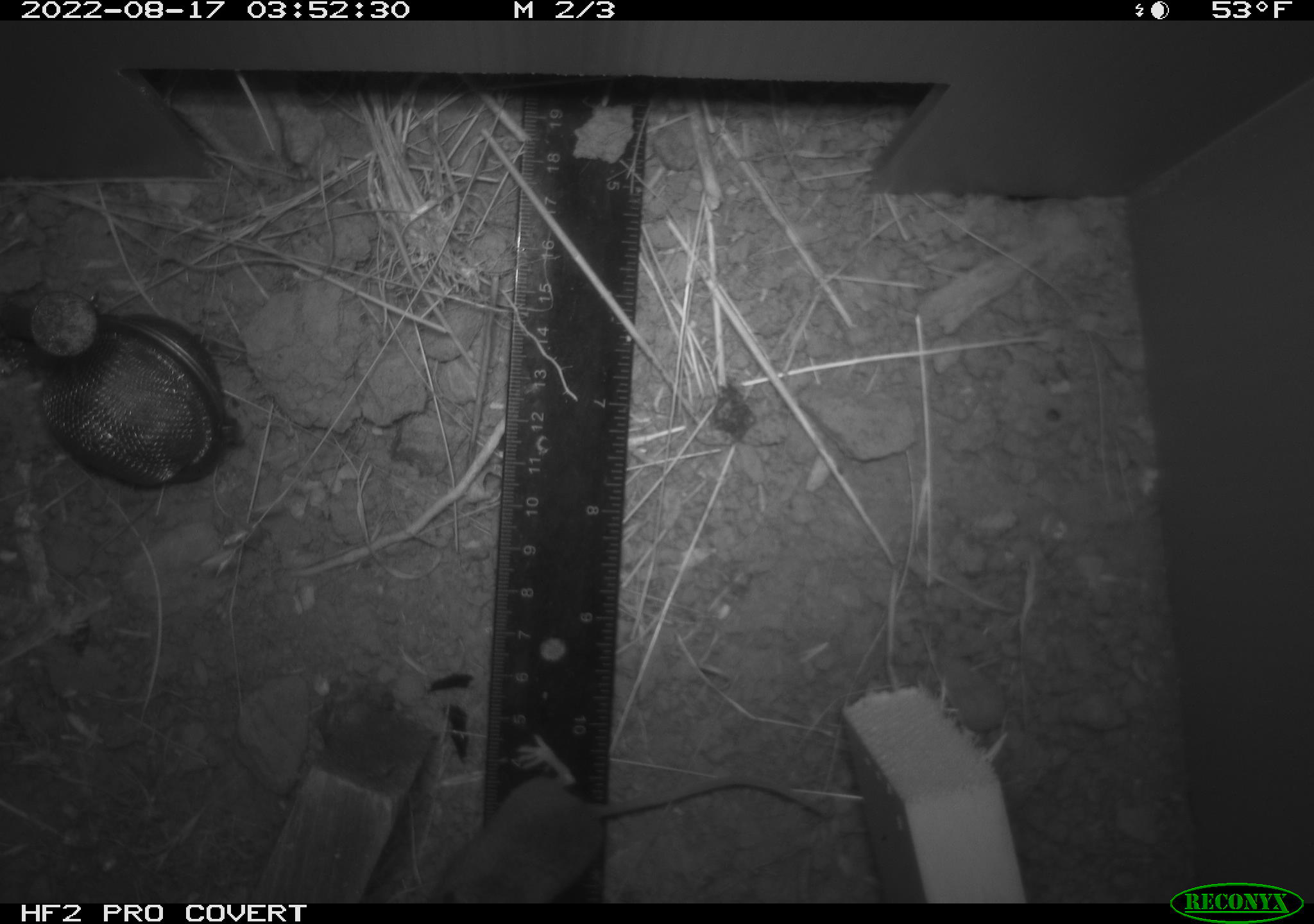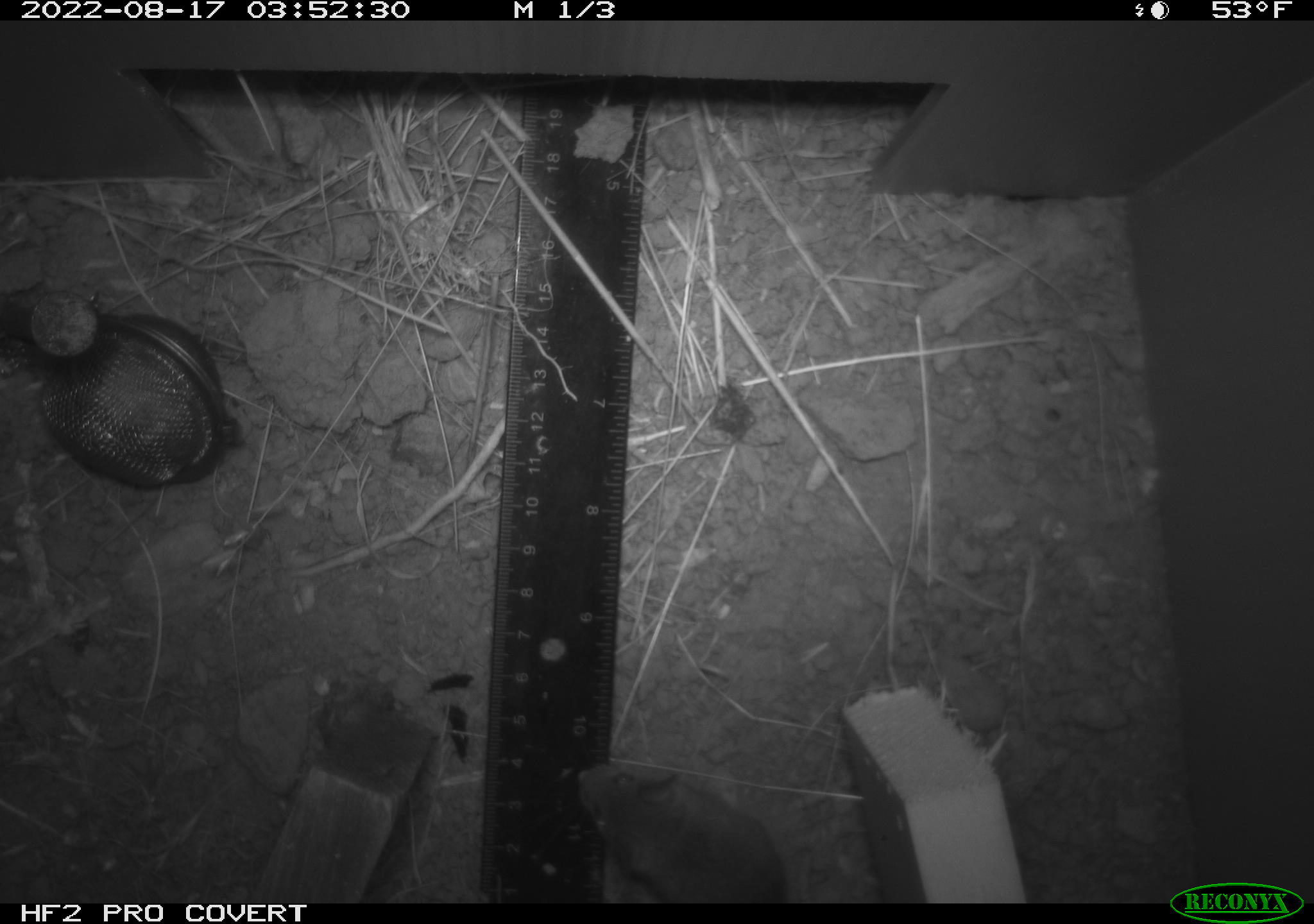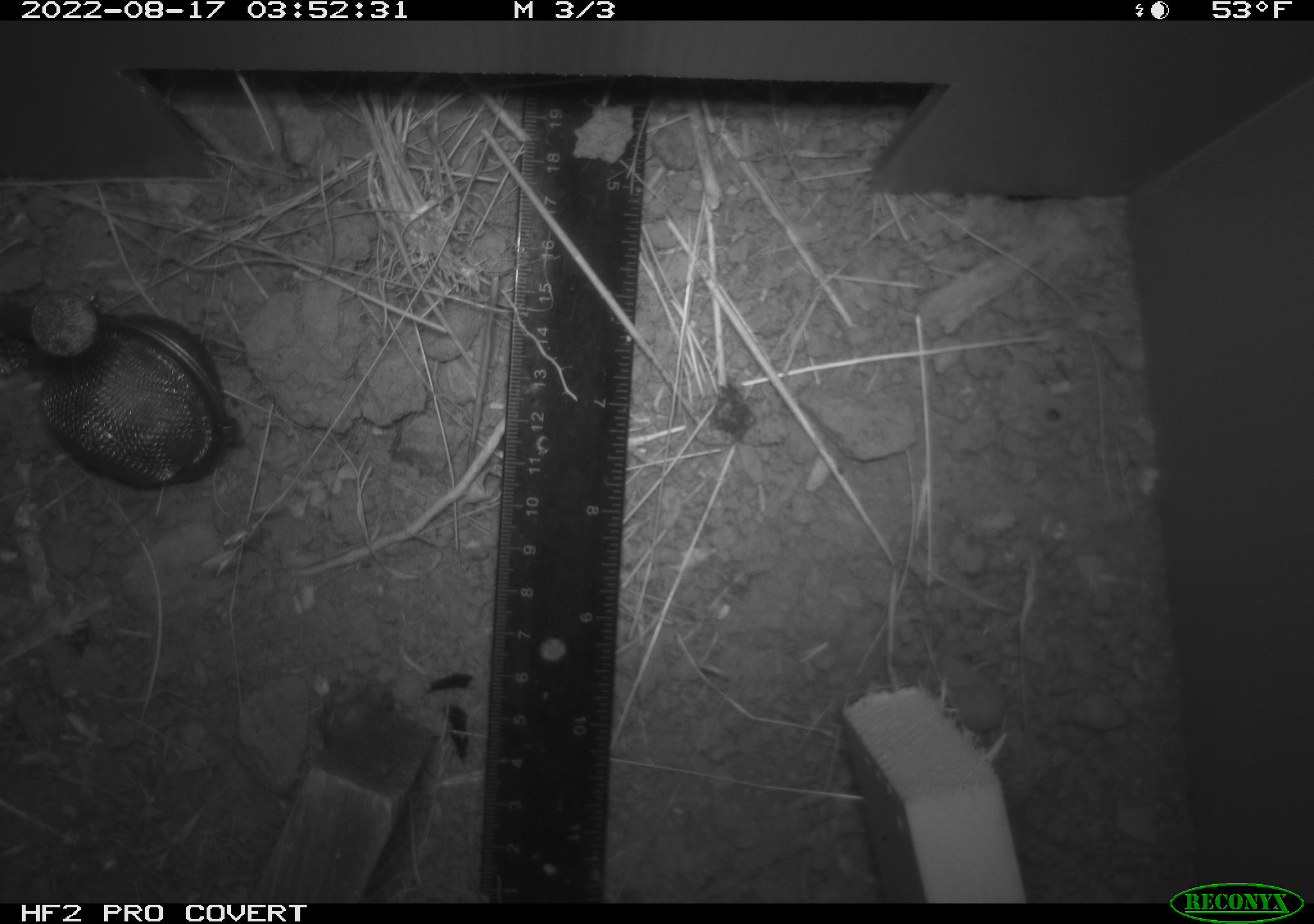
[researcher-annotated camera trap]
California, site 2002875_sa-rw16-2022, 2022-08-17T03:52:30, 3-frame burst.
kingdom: Animalia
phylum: Chordata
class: Mammalia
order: Rodentia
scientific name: Rodentia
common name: mouse species